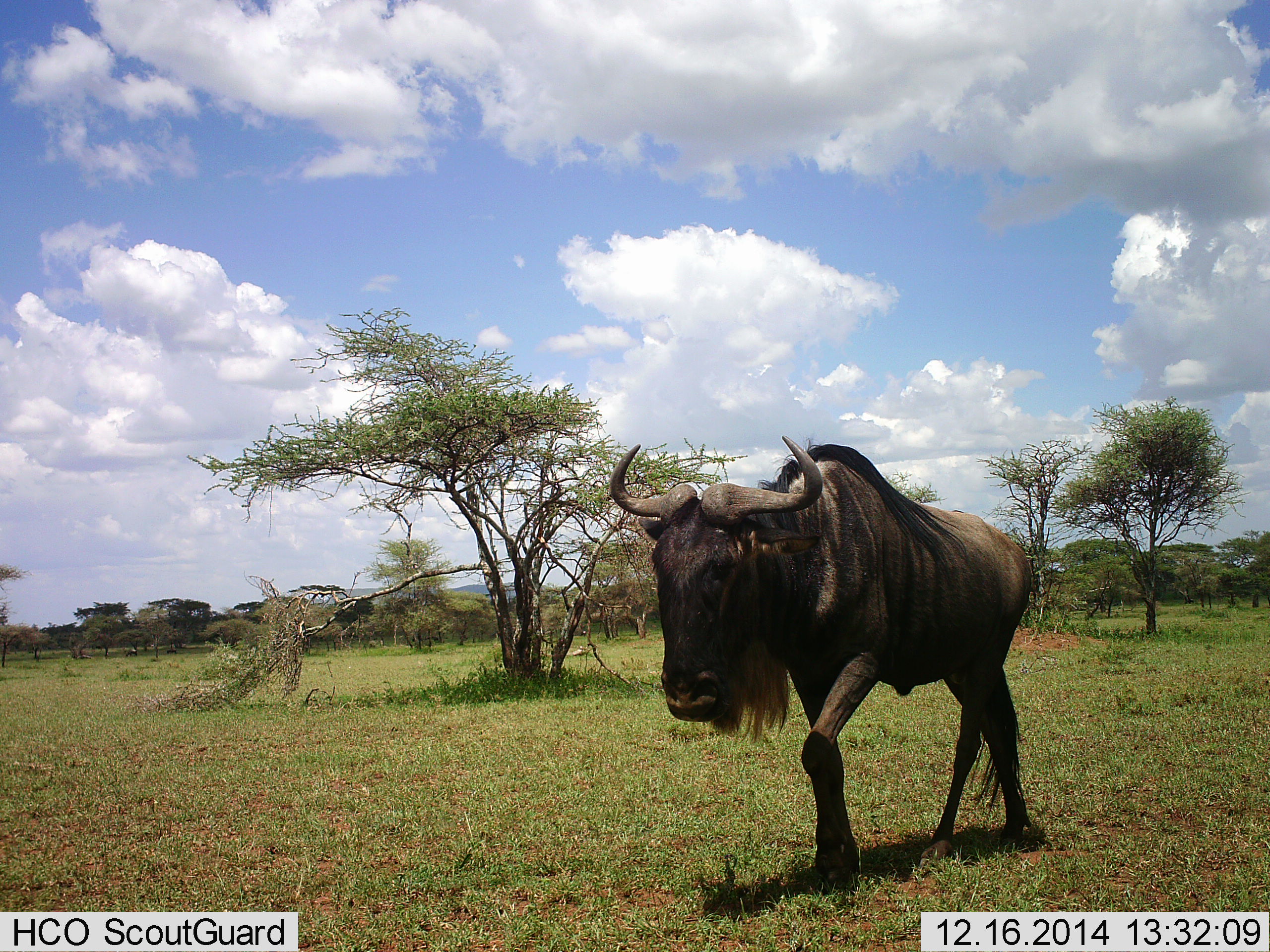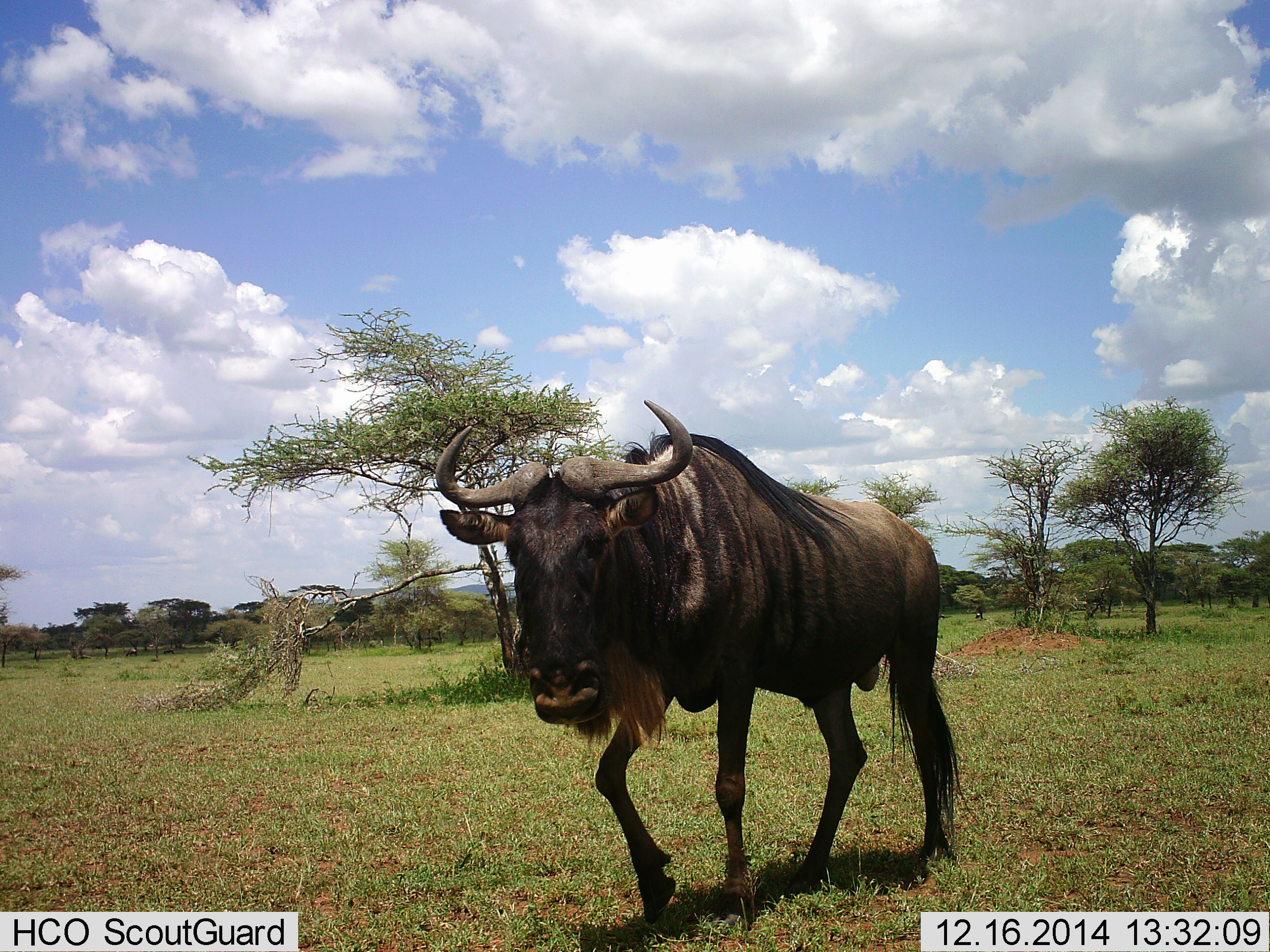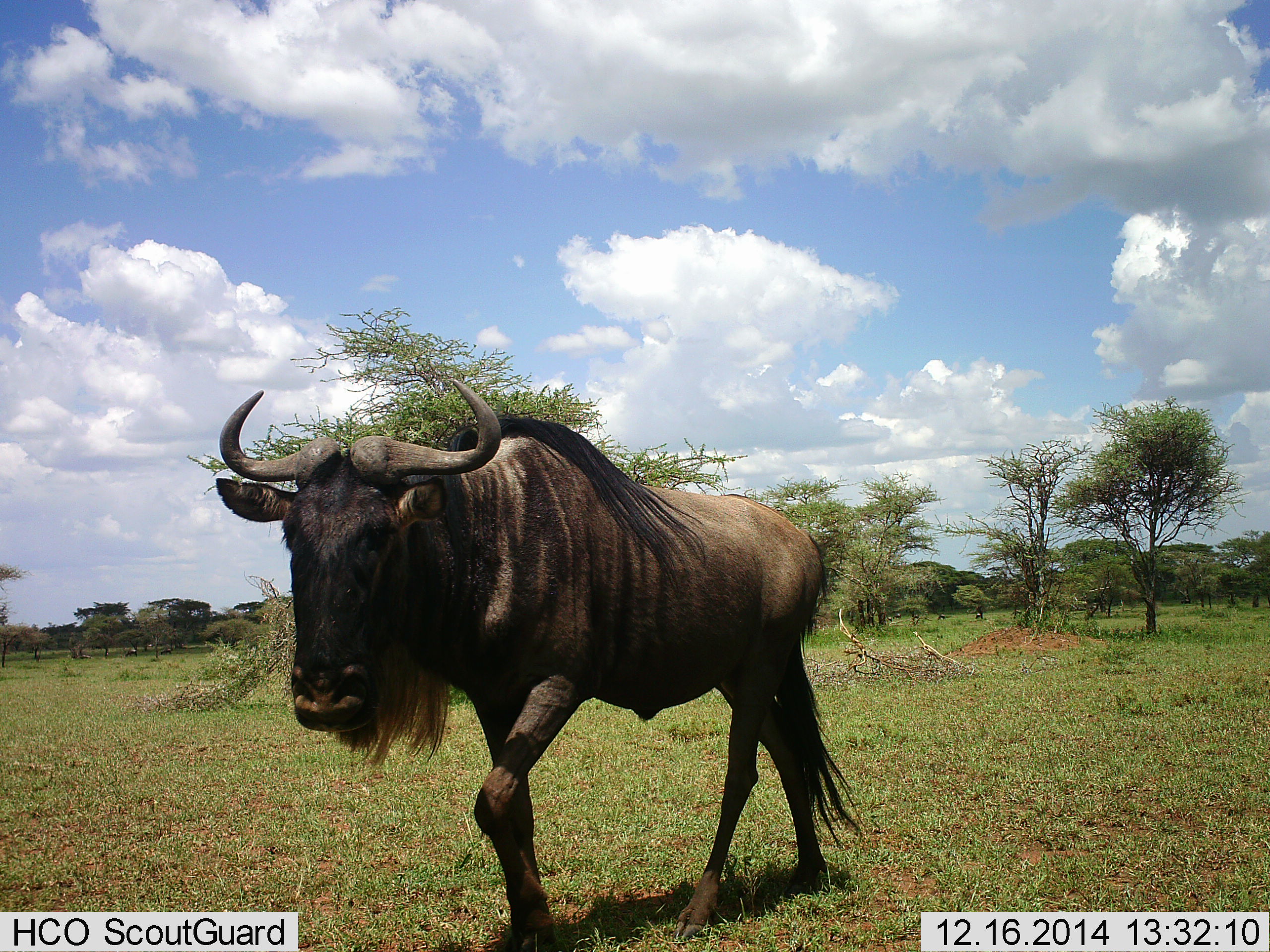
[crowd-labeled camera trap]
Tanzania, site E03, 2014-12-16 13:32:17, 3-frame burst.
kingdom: Animalia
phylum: Chordata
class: Mammalia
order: Artiodactyla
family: Bovidae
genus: Connochaetes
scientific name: Connochaetes taurinus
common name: blue wildebeest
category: wildebeest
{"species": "wildebeest (blue wildebeest) (Connochaetes taurinus)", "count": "1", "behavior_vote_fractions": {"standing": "10%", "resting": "0%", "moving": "90%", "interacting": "0%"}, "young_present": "0%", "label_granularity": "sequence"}